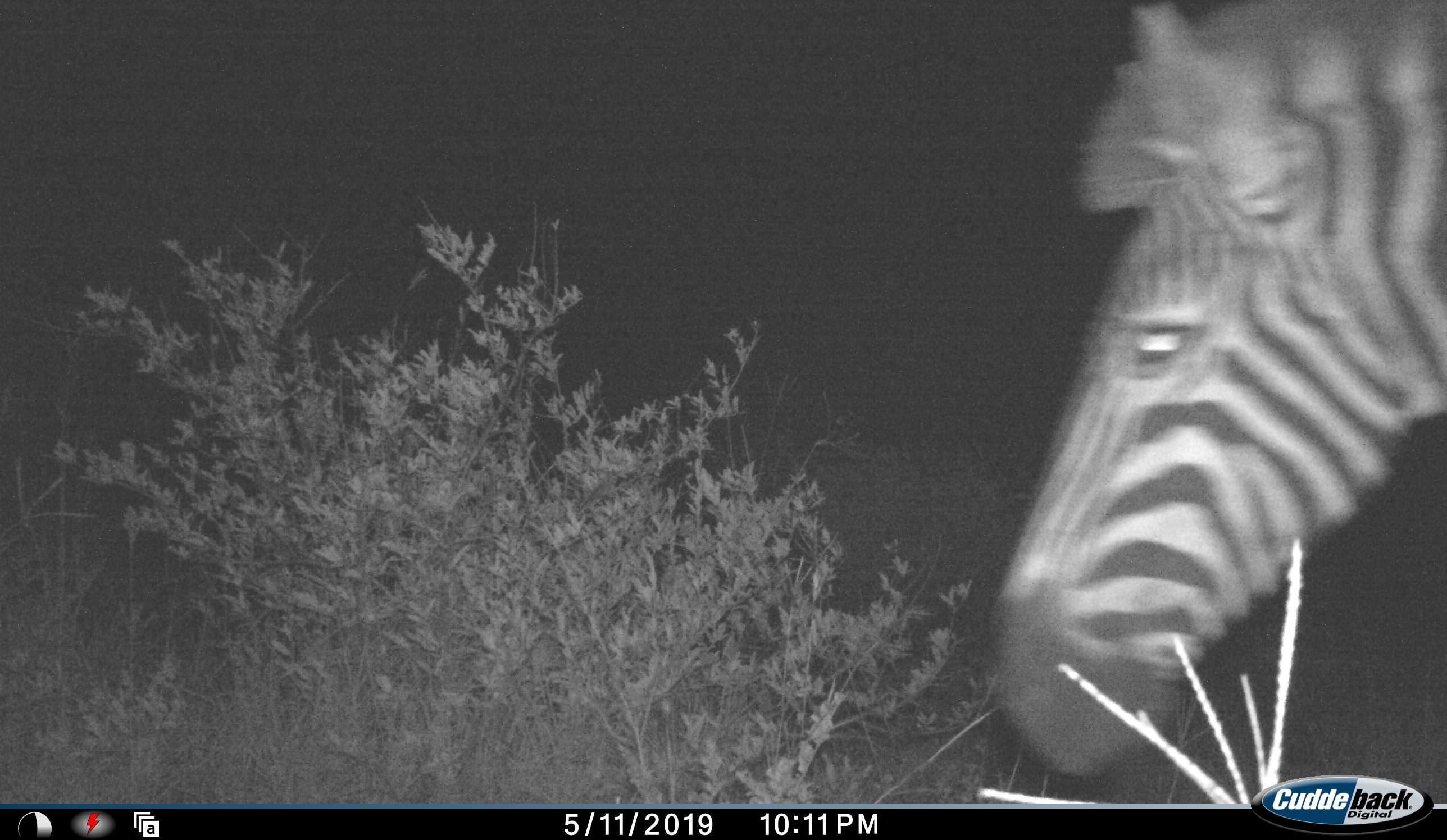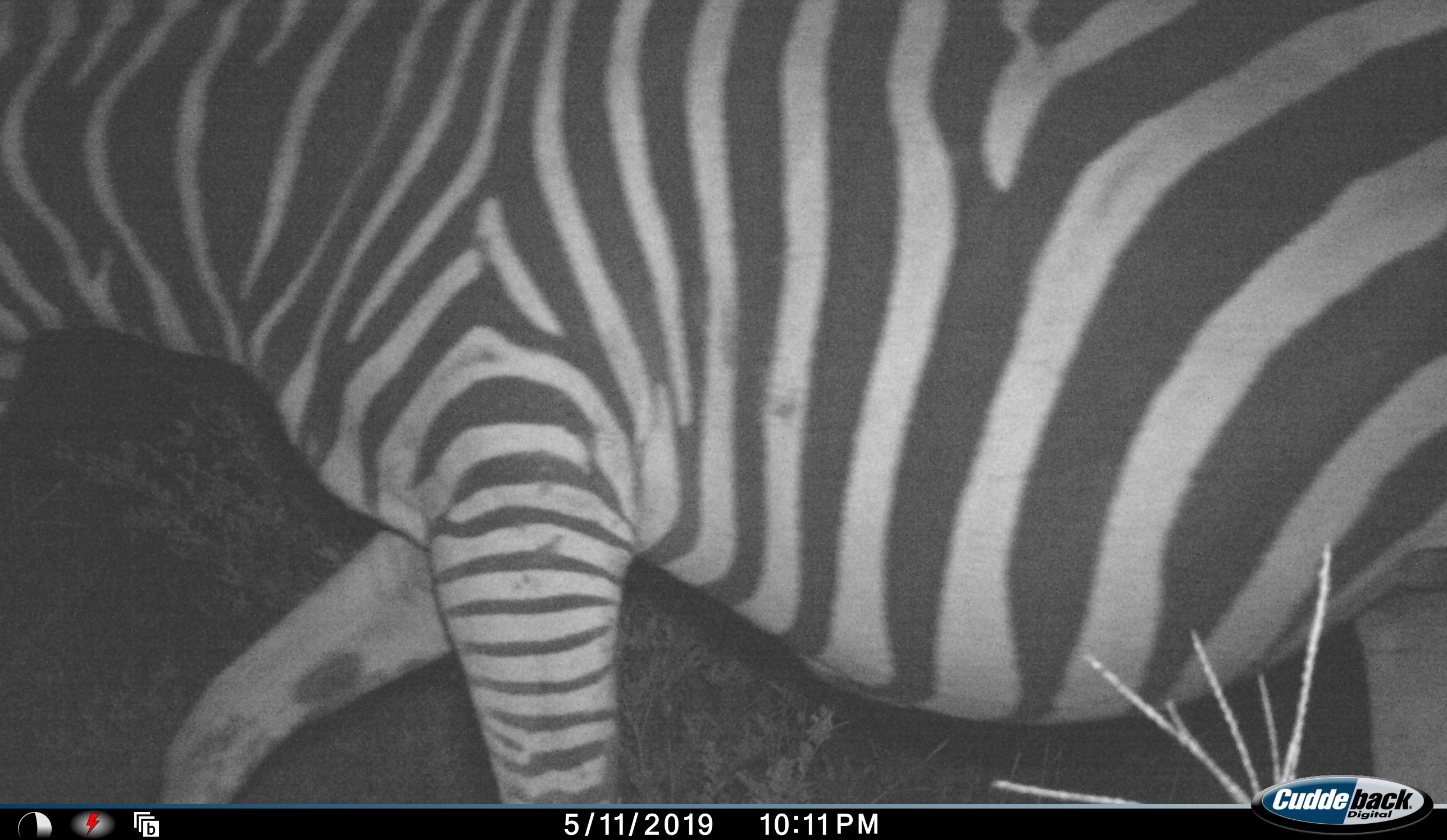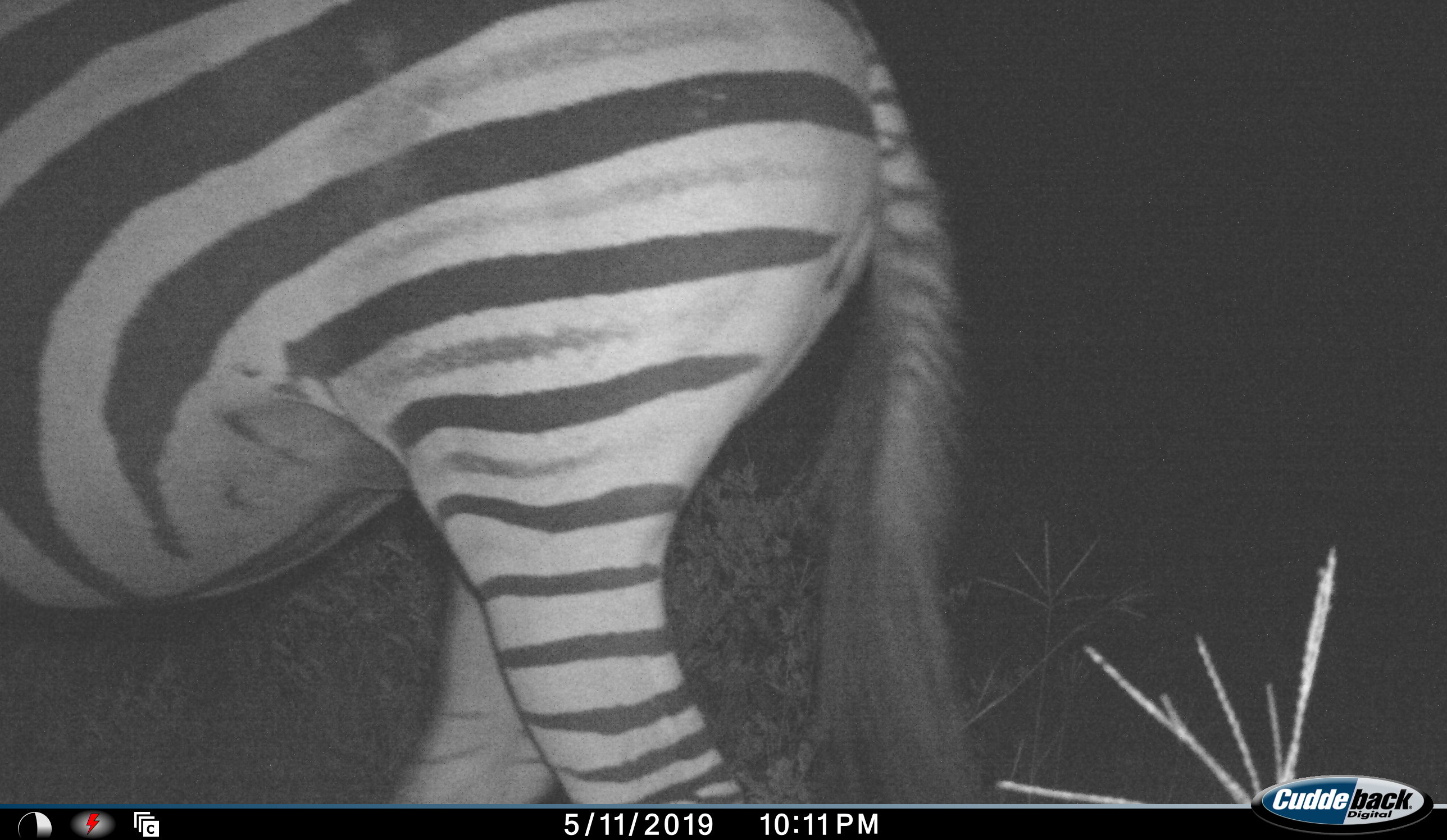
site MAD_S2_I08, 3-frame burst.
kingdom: Animalia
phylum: Chordata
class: Mammalia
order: Perissodactyla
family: Equidae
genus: Equus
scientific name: Equus quagga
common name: plains zebra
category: zebraplains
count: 1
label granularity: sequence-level